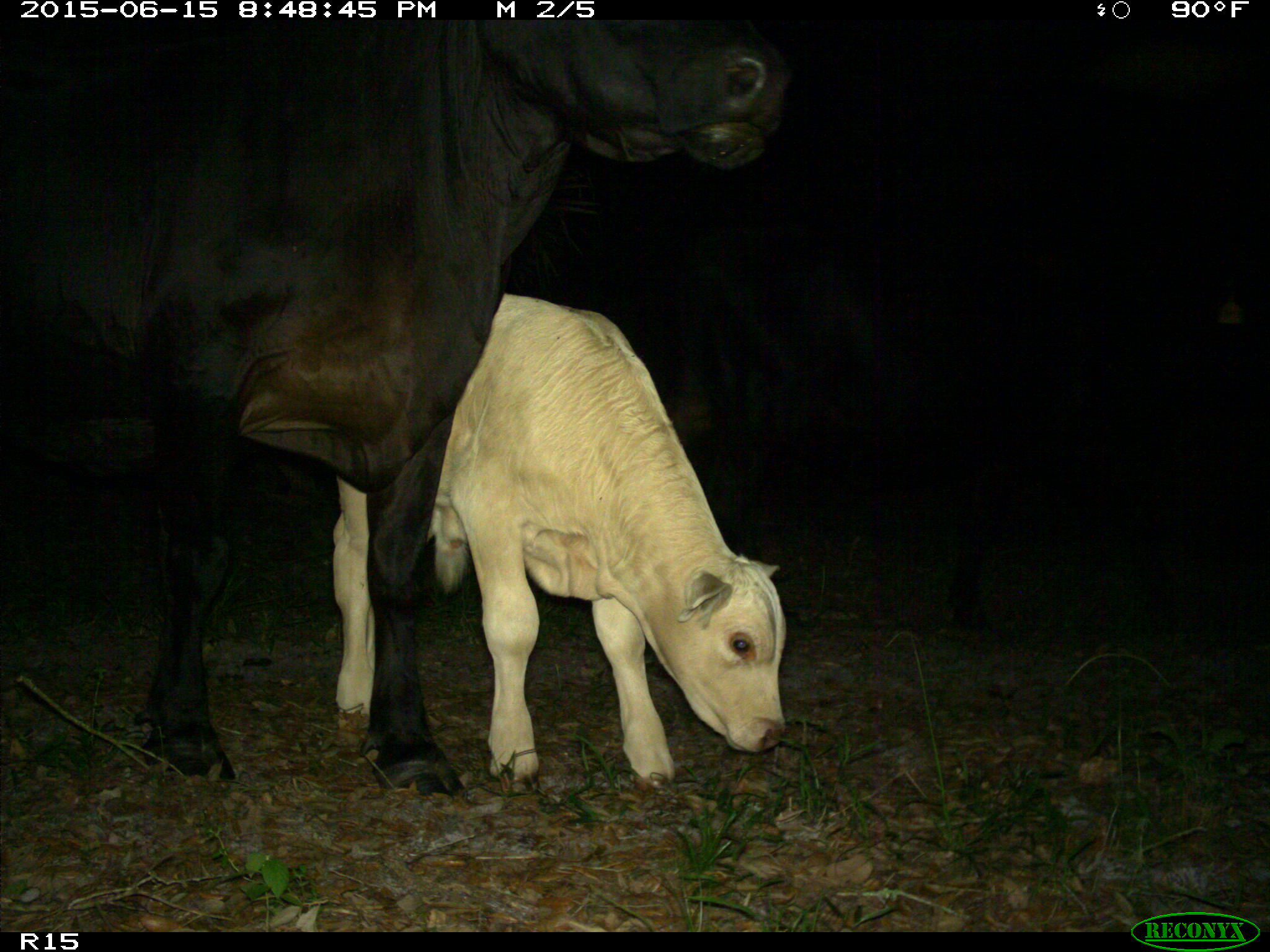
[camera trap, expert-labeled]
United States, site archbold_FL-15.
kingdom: Animalia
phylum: Chordata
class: Mammalia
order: Artiodactyla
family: Bovidae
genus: Bos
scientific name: Bos taurus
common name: domestic cow